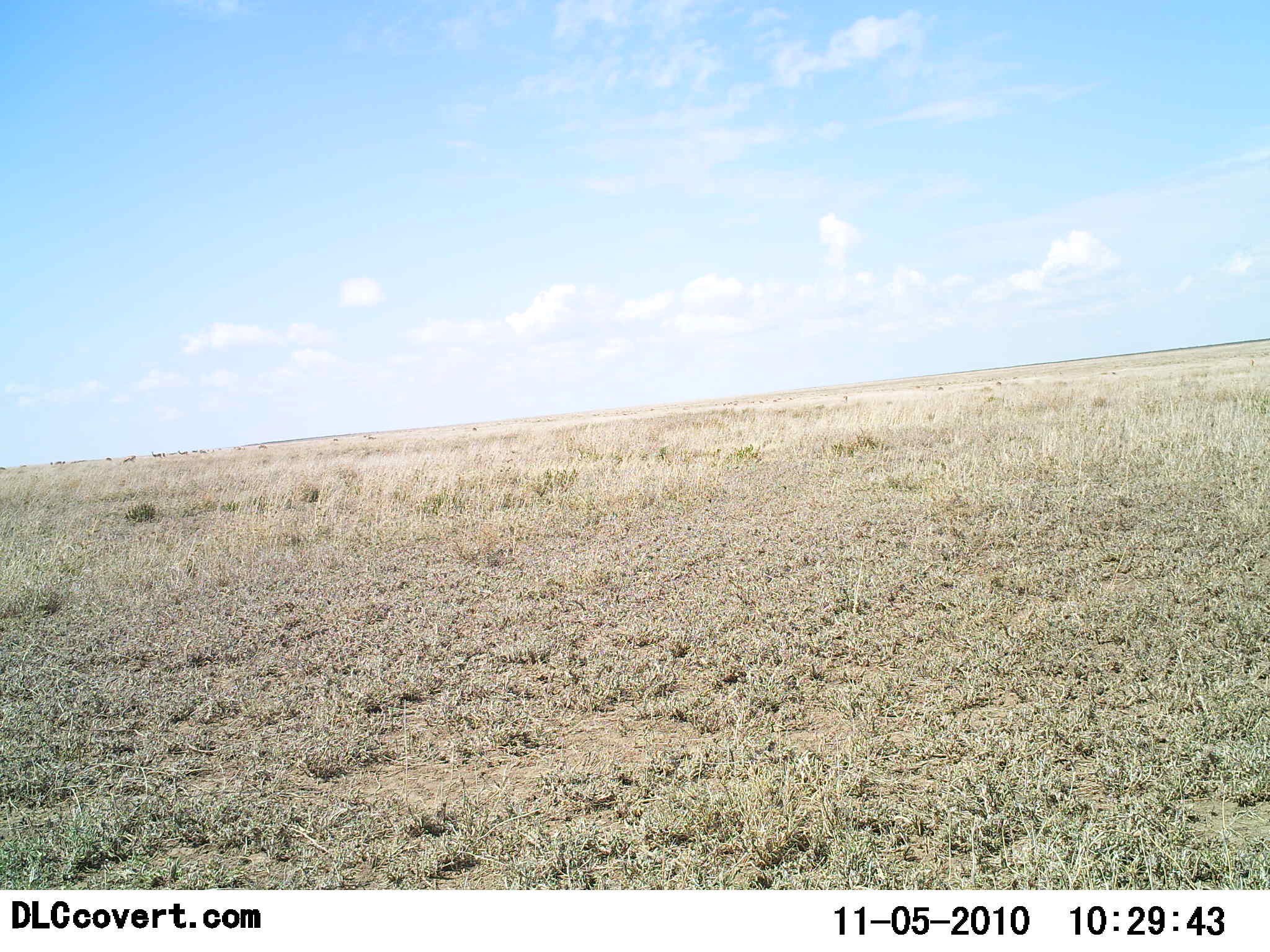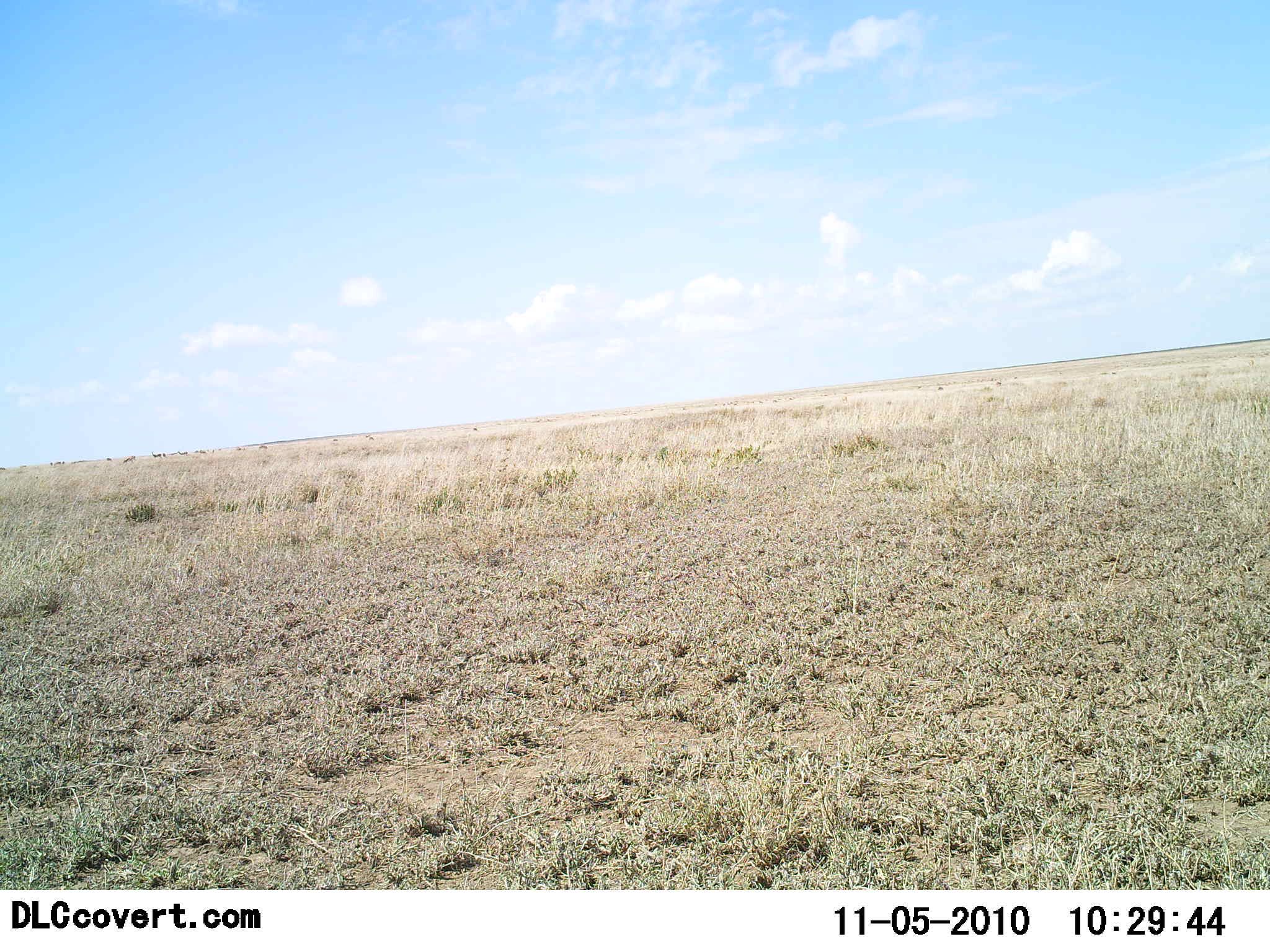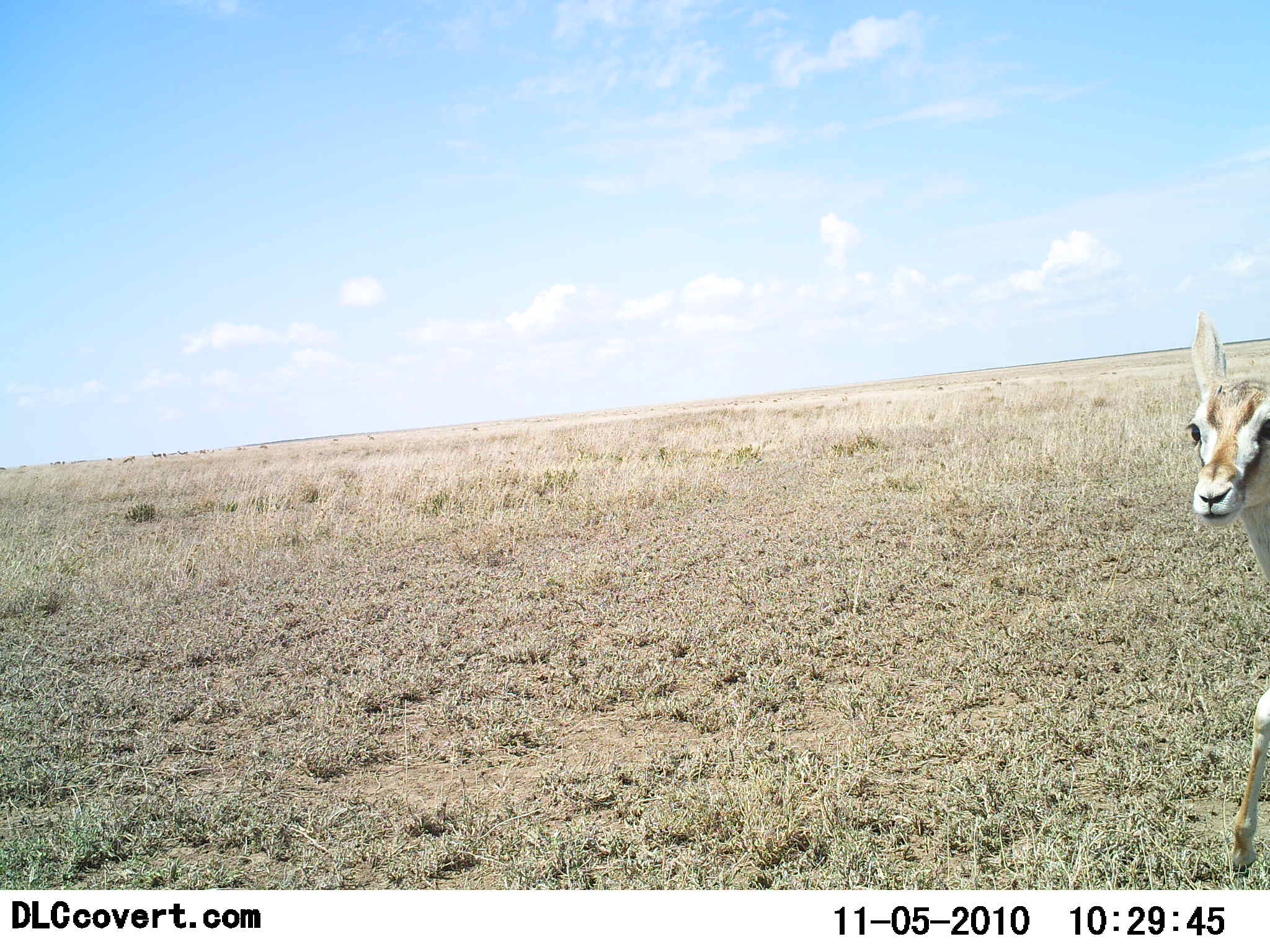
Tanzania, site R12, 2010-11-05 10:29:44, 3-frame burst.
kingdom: Animalia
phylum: Chordata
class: Mammalia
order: Artiodactyla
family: Bovidae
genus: Eudorcas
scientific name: Eudorcas thomsonii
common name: thomson's gazelle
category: gazellethomsons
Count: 1.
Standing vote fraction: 22%.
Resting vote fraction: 0%.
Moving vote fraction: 78%.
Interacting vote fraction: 0%.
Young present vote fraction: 0%.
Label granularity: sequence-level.